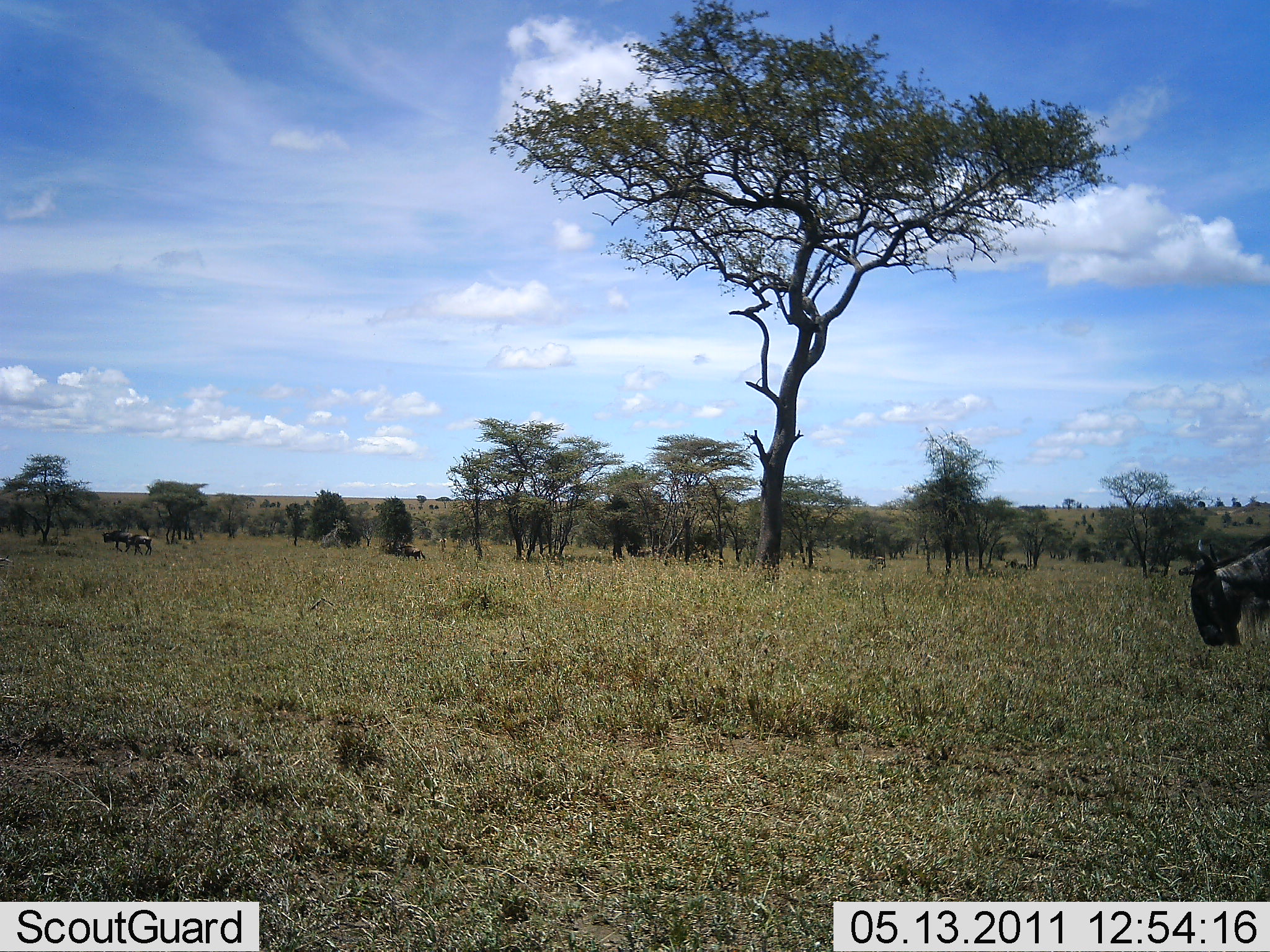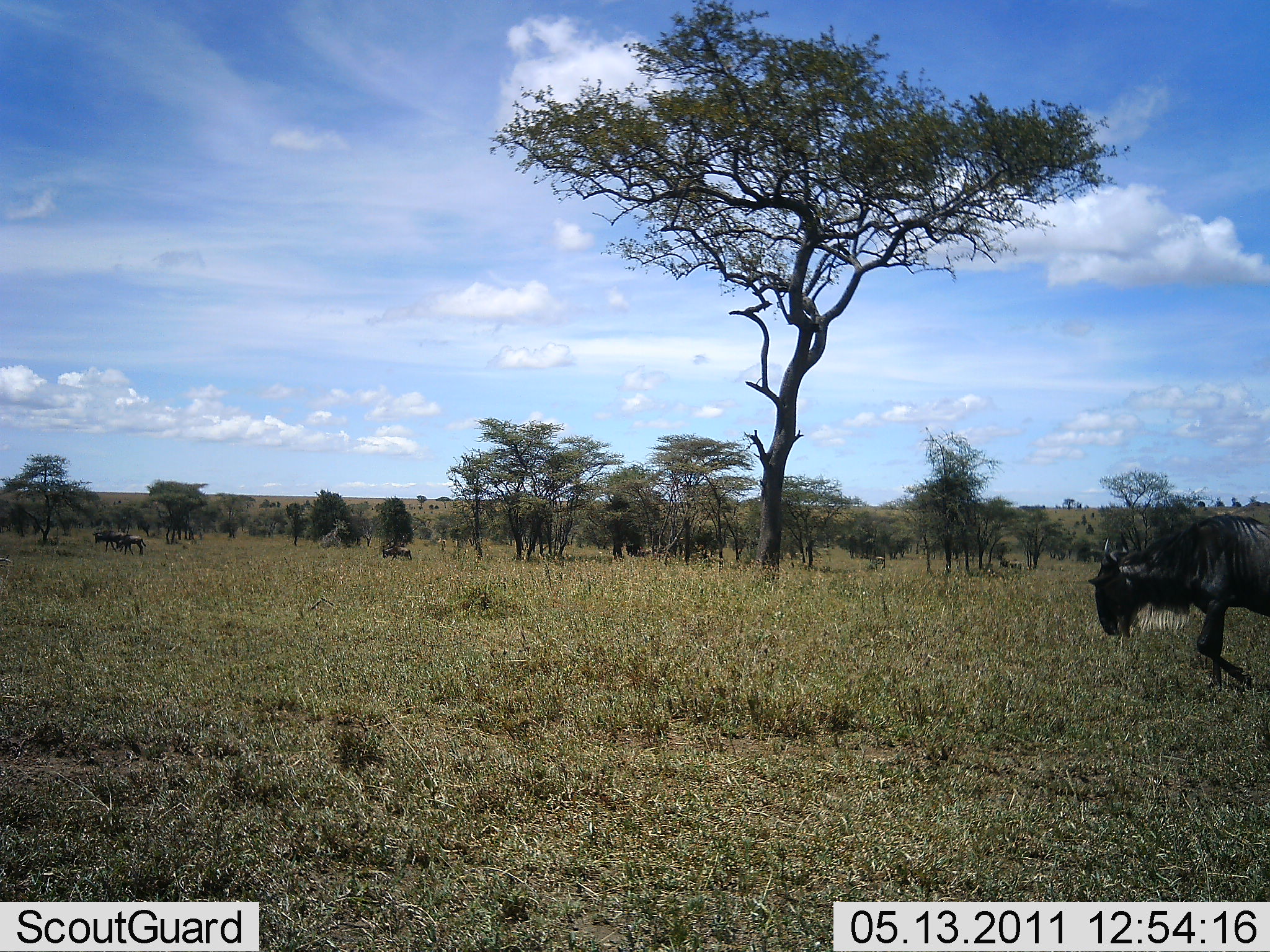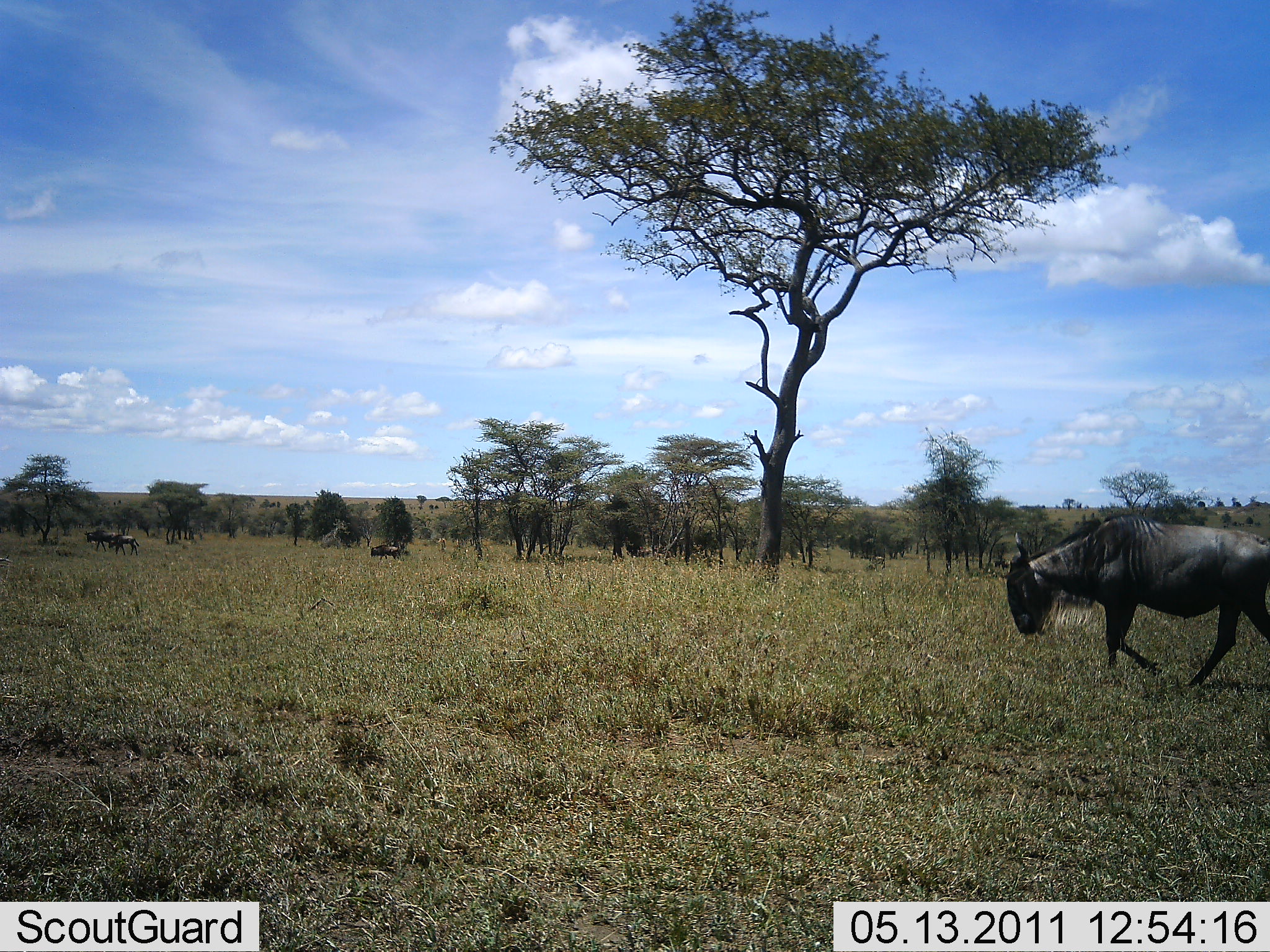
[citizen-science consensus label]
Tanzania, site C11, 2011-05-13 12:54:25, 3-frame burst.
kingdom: Animalia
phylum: Chordata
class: Mammalia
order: Artiodactyla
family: Bovidae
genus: Connochaetes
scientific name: Connochaetes taurinus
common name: blue wildebeest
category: wildebeest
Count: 4.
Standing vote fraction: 10%.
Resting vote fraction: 0%.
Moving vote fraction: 100%.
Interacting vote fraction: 0%.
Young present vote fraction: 0%.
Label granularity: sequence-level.